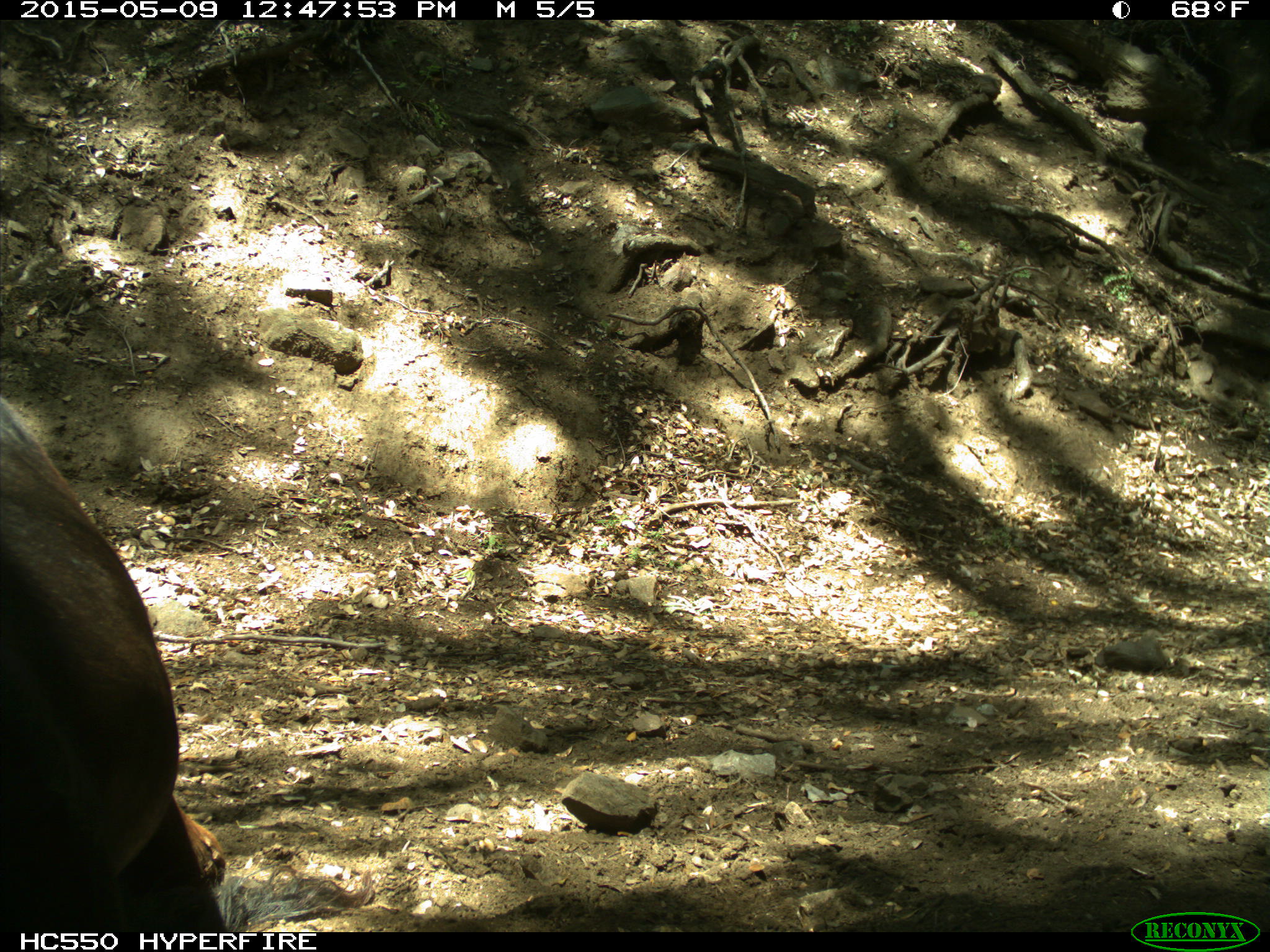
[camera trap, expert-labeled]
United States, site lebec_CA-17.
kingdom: Animalia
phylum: Chordata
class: Mammalia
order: Artiodactyla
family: Bovidae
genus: Bos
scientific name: Bos taurus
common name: domestic cow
Bos taurus (domestic cow).